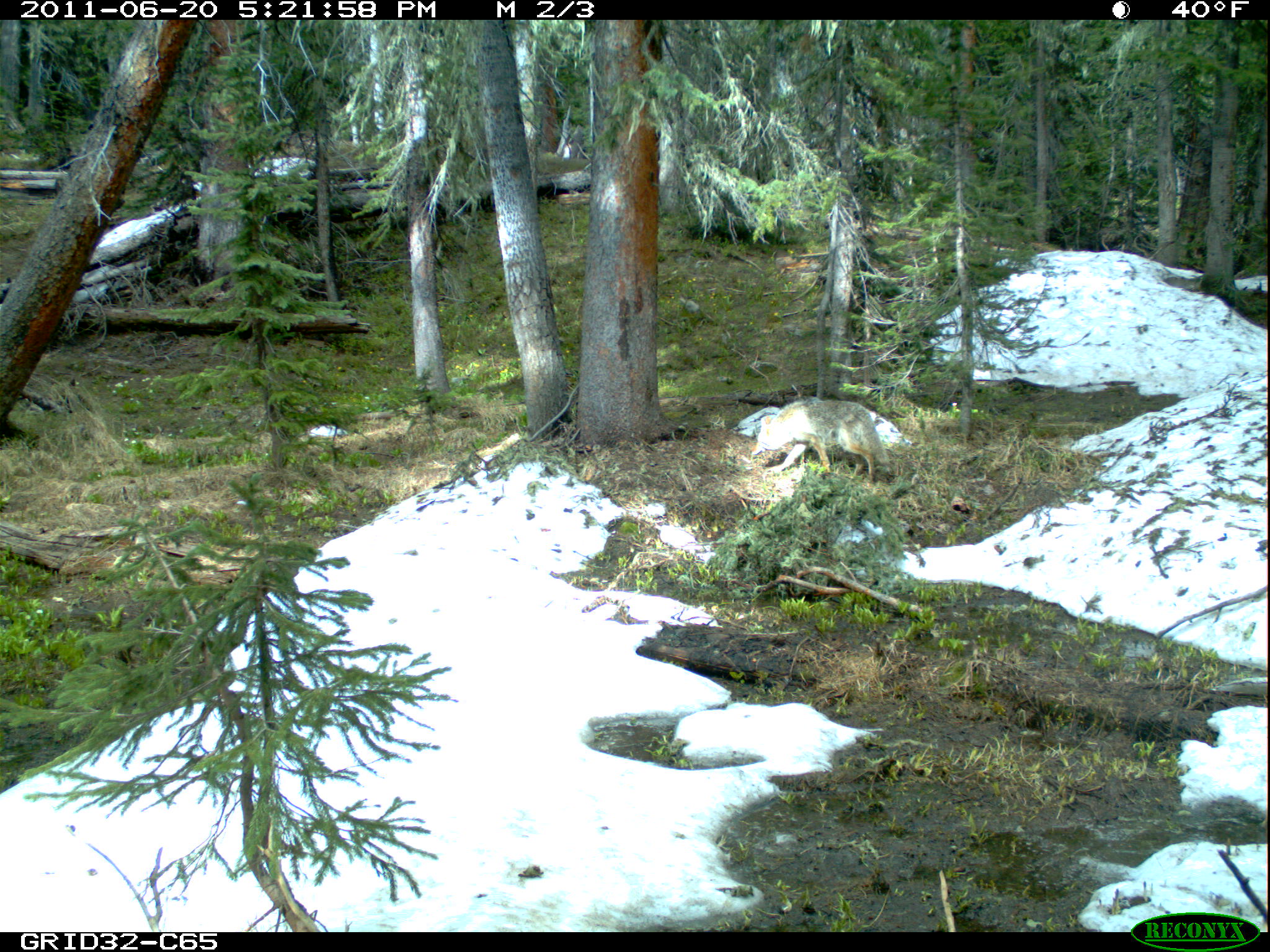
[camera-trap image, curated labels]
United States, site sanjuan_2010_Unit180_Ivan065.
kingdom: Animalia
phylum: Chordata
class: Mammalia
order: Carnivora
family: Canidae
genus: Canis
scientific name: Canis latrans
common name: coyote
Canis latrans (coyote).